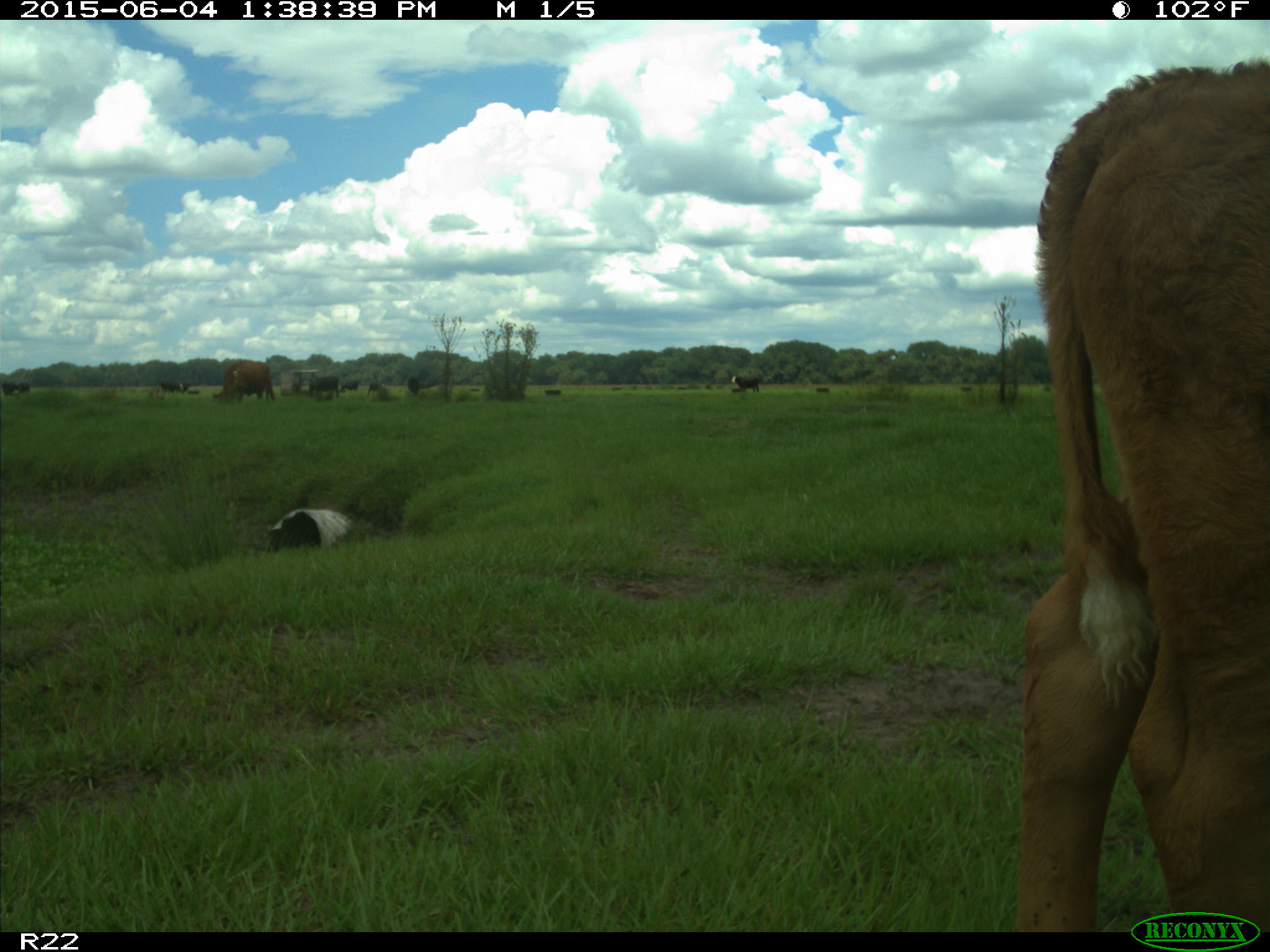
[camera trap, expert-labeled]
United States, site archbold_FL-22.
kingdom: Animalia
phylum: Chordata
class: Mammalia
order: Artiodactyla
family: Bovidae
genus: Bos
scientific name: Bos taurus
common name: domestic cow